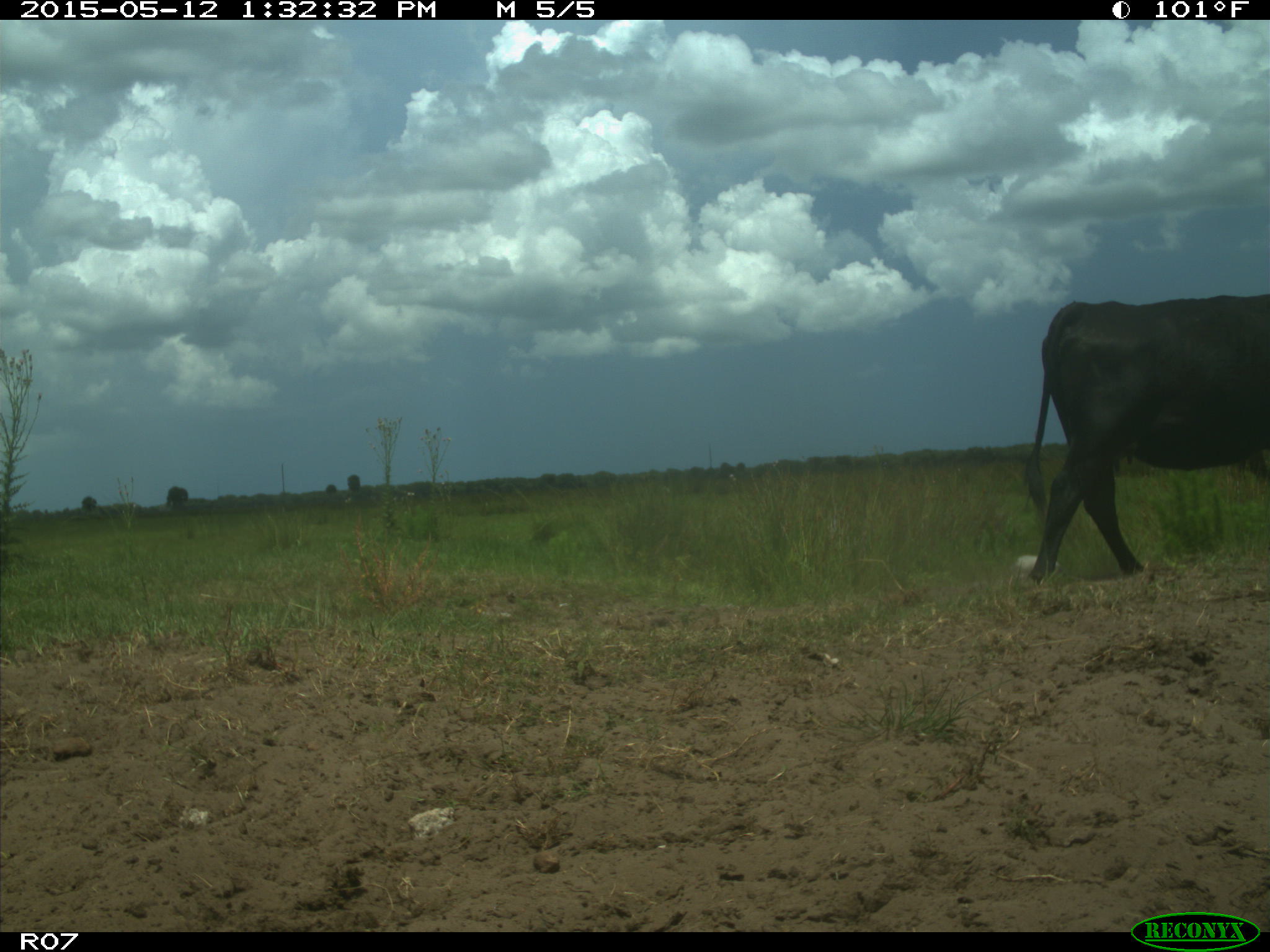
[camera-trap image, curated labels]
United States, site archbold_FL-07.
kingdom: Animalia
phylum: Chordata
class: Mammalia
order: Artiodactyla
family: Bovidae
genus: Bos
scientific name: Bos taurus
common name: domestic cow